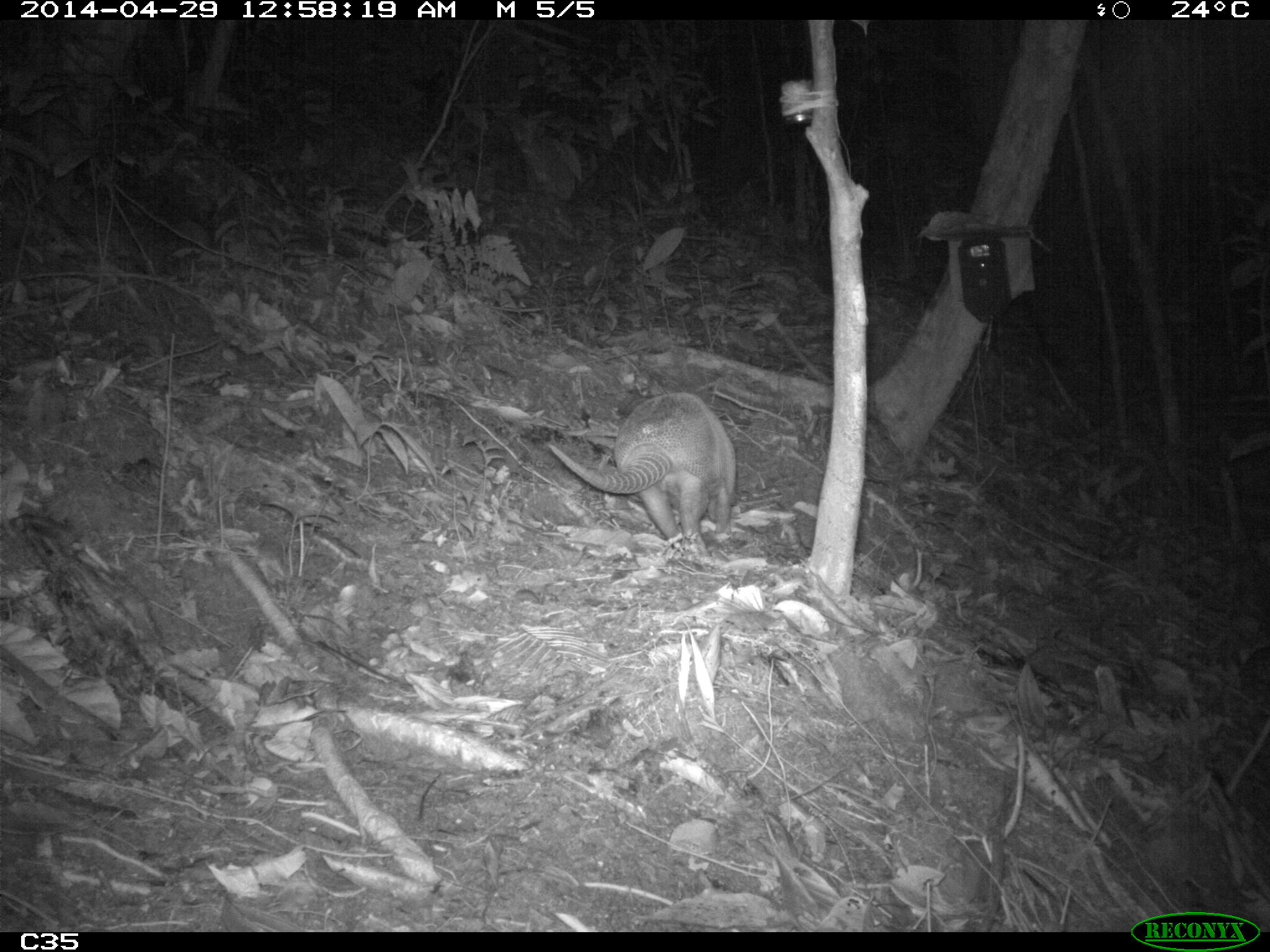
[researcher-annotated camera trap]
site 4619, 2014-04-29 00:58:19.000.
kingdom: Animalia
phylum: Chordata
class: Mammalia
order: Cingulata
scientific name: Cingulata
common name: armadillo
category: unknown armadillo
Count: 1.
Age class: adult.